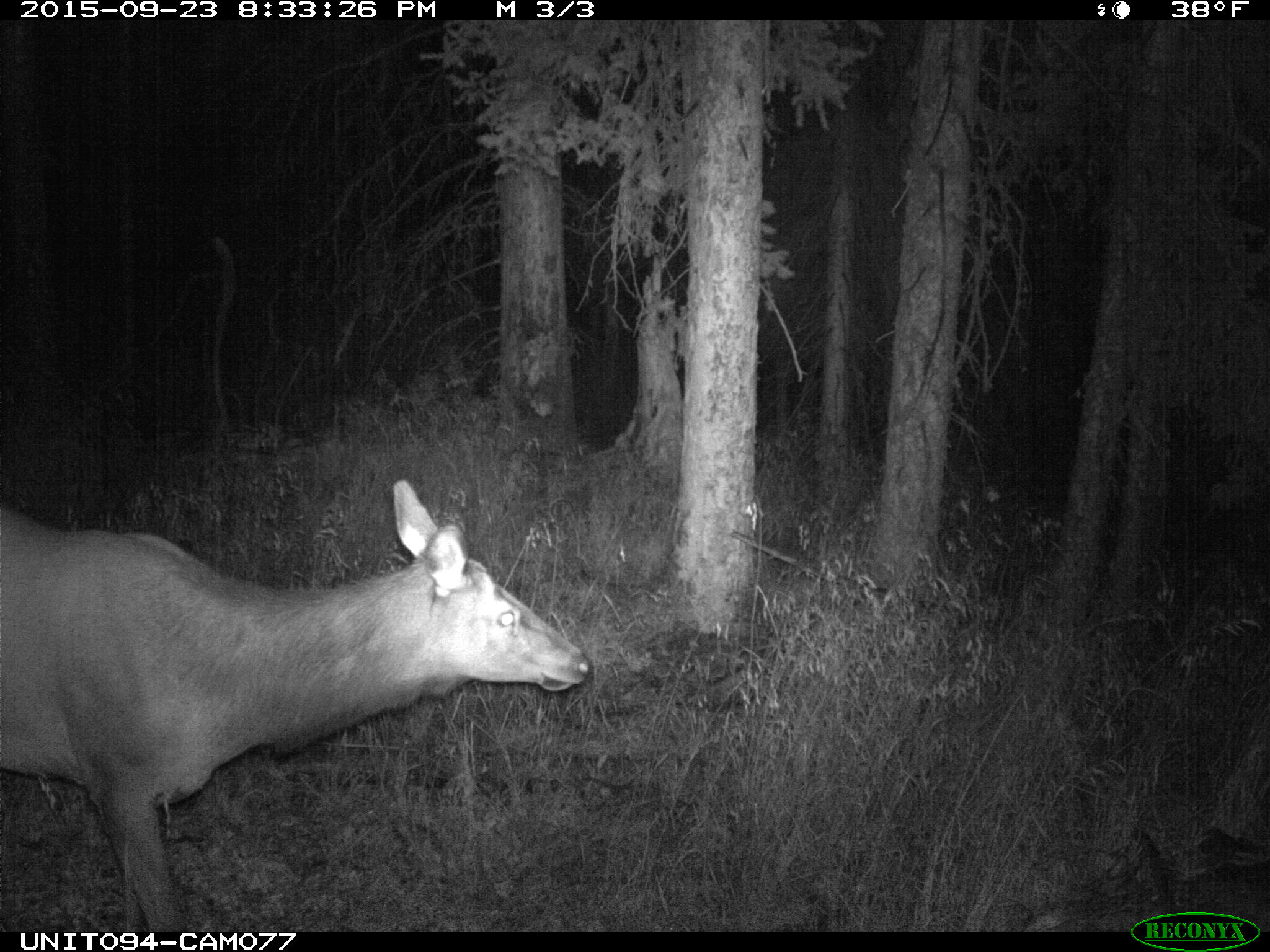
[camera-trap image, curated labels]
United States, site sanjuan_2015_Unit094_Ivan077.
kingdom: Animalia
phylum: Chordata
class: Mammalia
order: Artiodactyla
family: Cervidae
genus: Cervus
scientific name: Cervus elaphus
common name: red deer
Cervus elaphus (red deer).